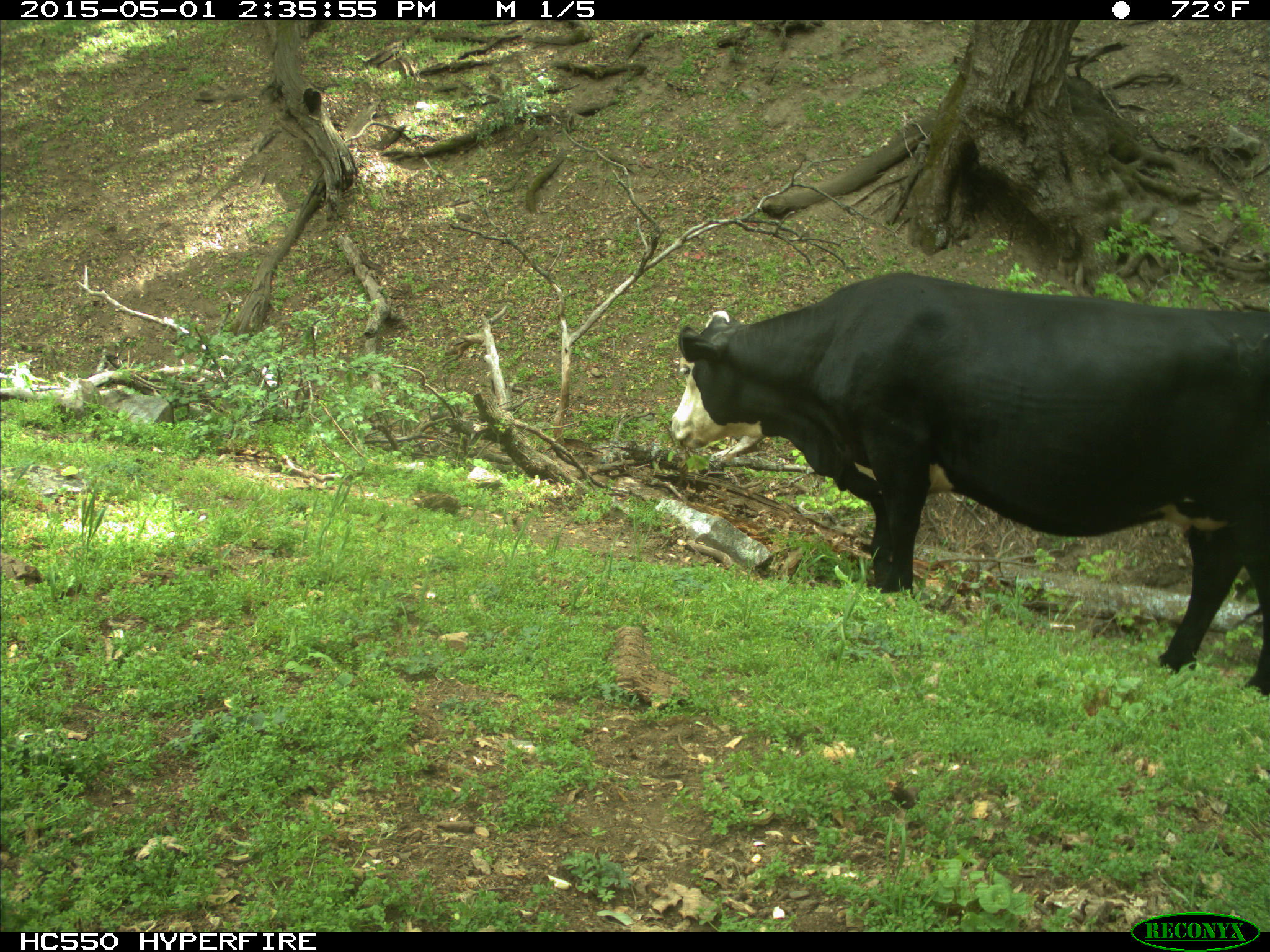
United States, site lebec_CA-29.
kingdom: Animalia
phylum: Chordata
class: Mammalia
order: Artiodactyla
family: Bovidae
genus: Bos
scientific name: Bos taurus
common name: domestic cow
Bos taurus (domestic cow).